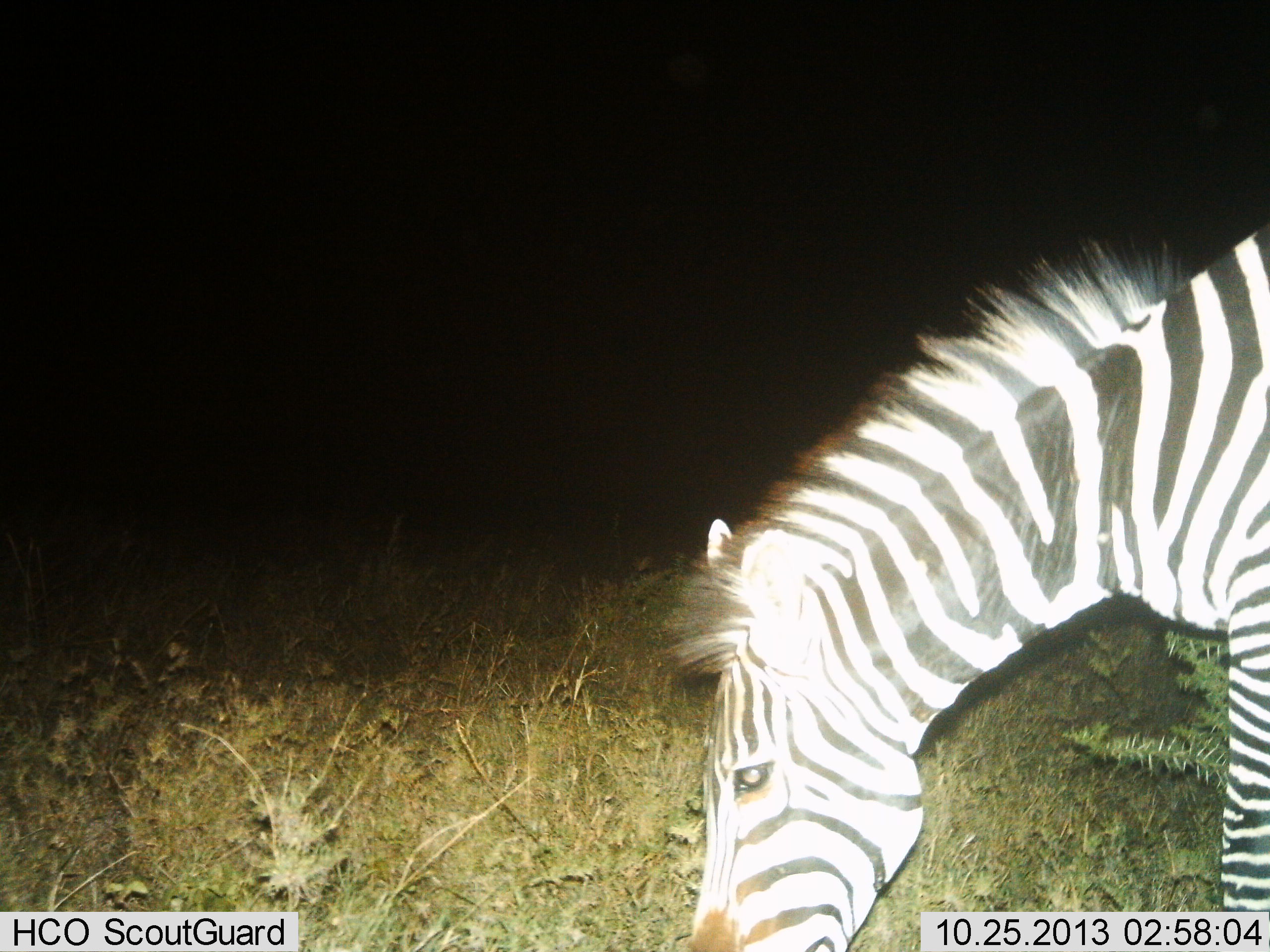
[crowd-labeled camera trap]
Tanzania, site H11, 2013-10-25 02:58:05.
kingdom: Animalia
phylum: Chordata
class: Mammalia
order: Perissodactyla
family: Equidae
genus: Equus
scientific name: Equus quagga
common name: plains zebra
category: zebra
Zebra (plains zebra) (Equus quagga), count 1. Behavior (volunteer vote fractions): standing 40%, resting 0%, moving 0%, interacting 0%. Young present (vote fraction): 0%. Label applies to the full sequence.